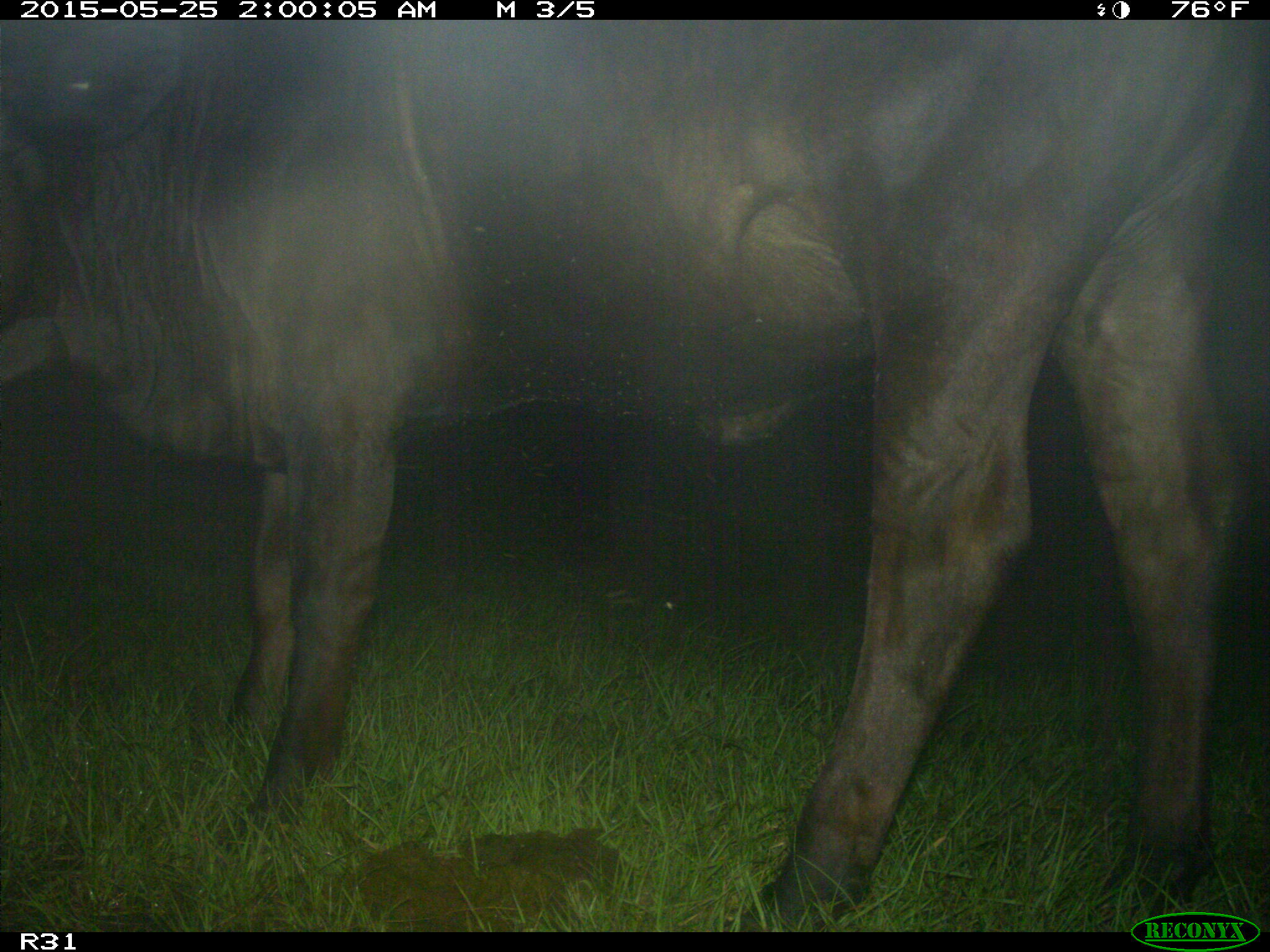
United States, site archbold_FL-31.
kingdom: Animalia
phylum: Chordata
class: Mammalia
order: Artiodactyla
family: Bovidae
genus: Bos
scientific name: Bos taurus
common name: domestic cow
Bos taurus (domestic cow).